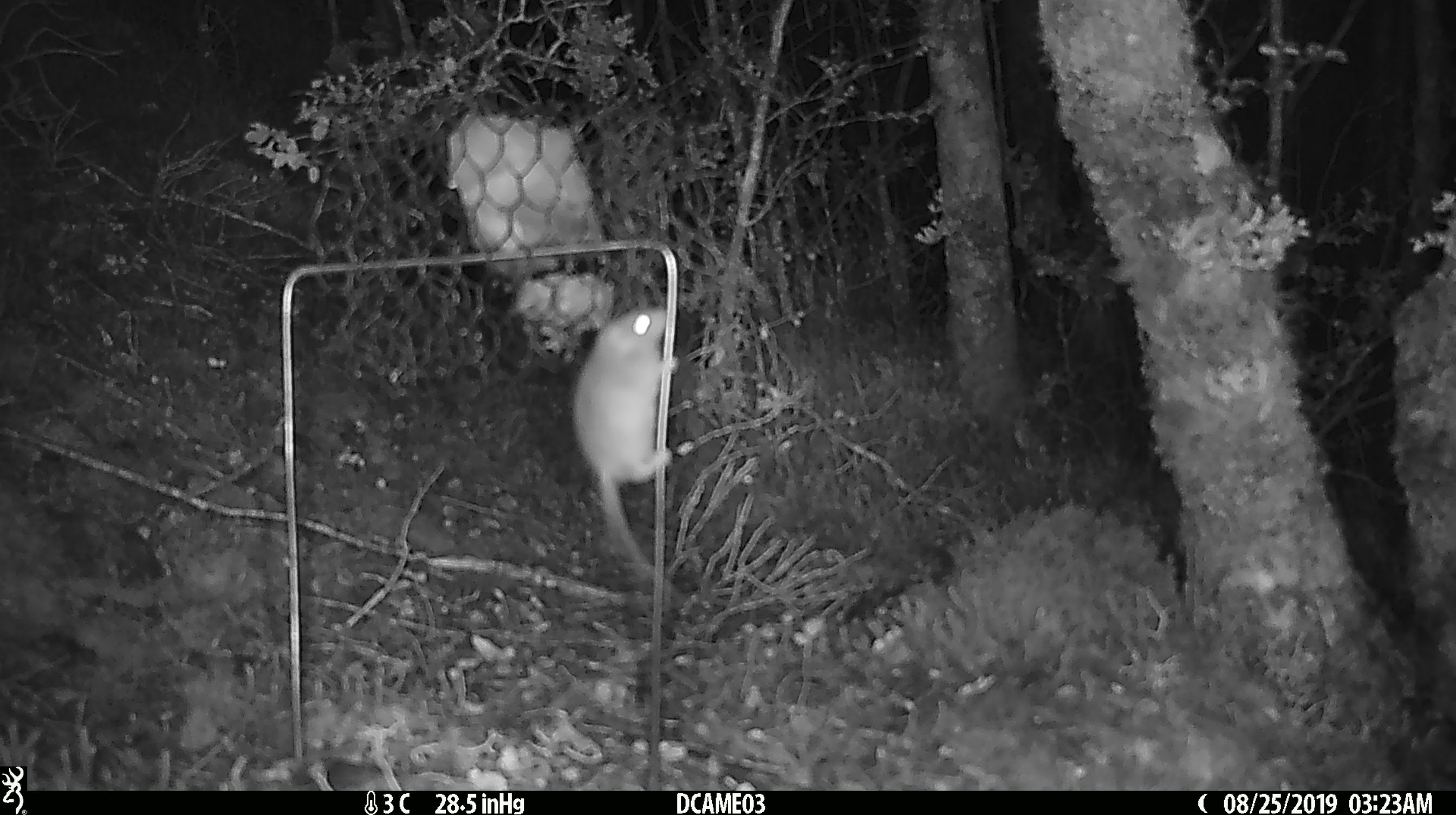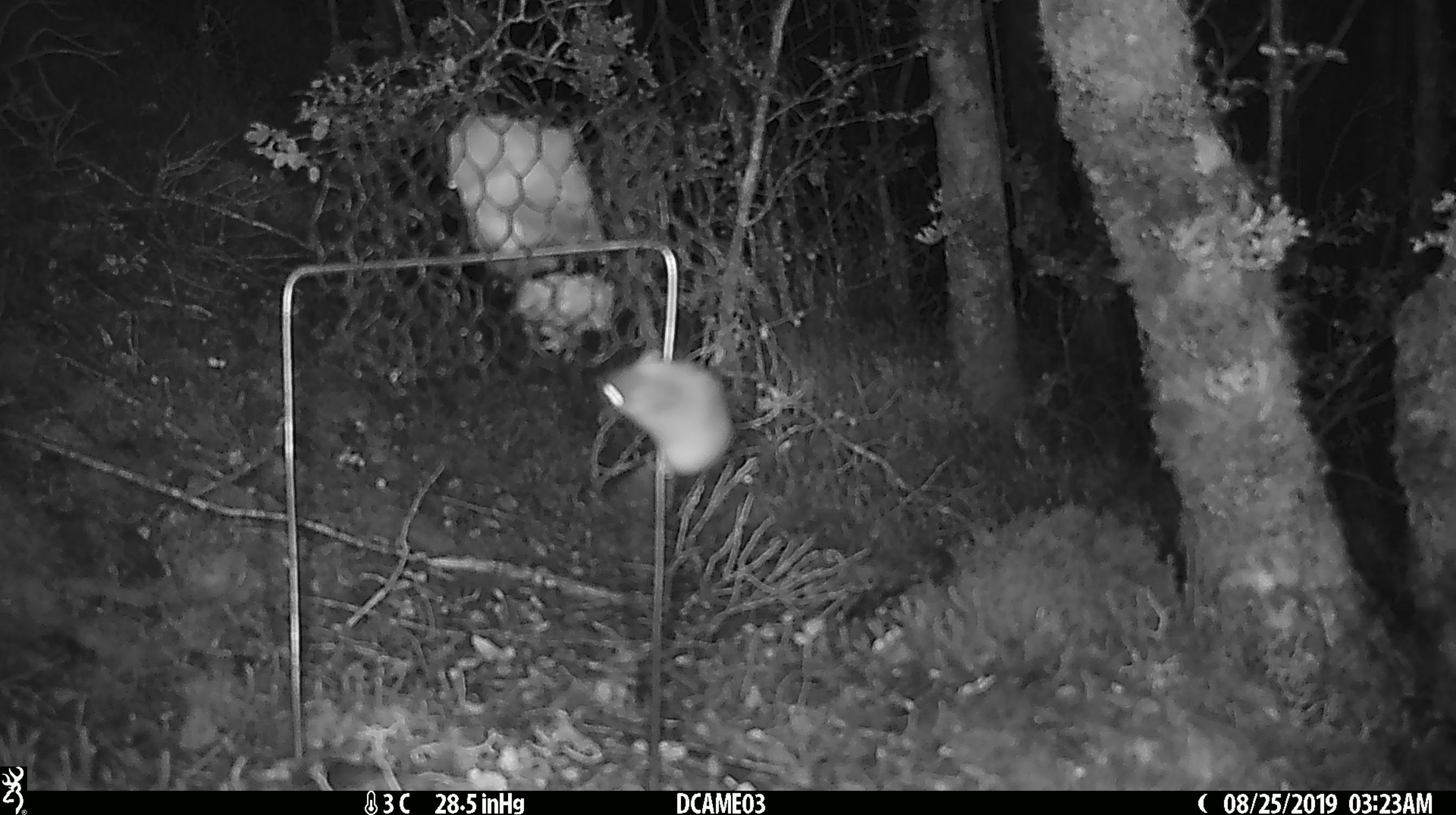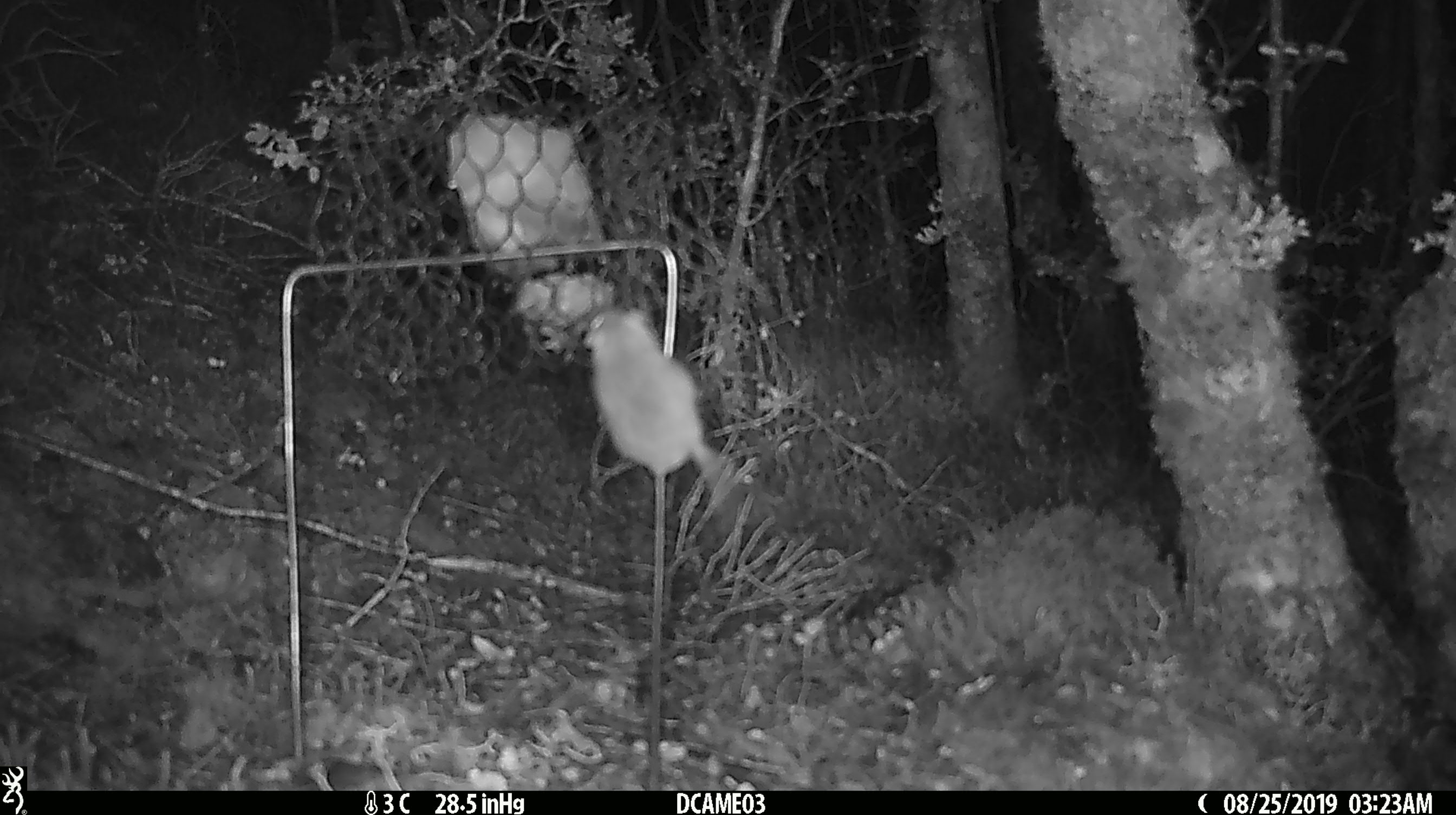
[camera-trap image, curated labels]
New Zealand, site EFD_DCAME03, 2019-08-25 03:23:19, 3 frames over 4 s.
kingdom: Animalia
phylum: Chordata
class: Mammalia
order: Rodentia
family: Muridae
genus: Mus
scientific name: Mus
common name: mouse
Mouse (Mus).